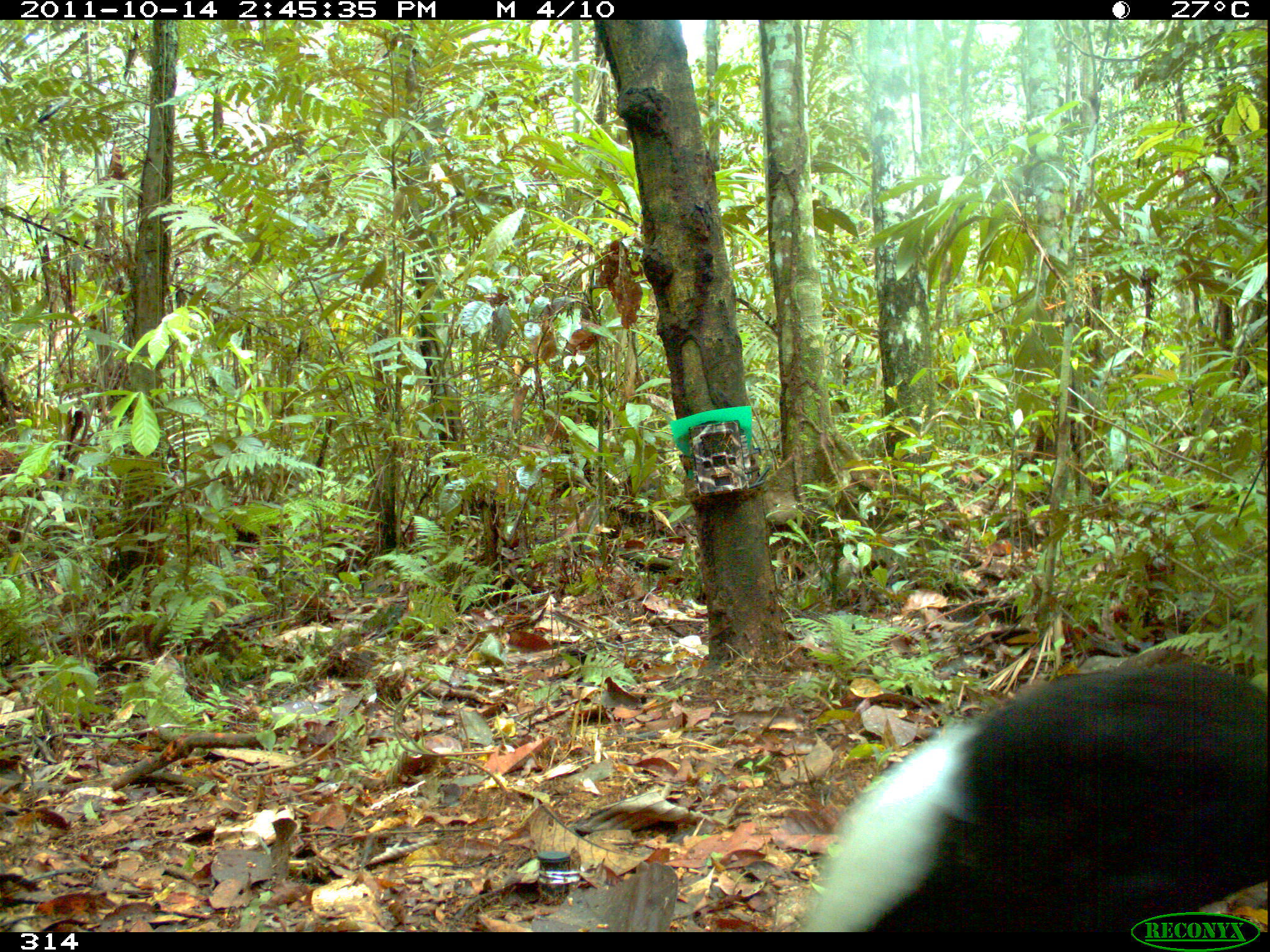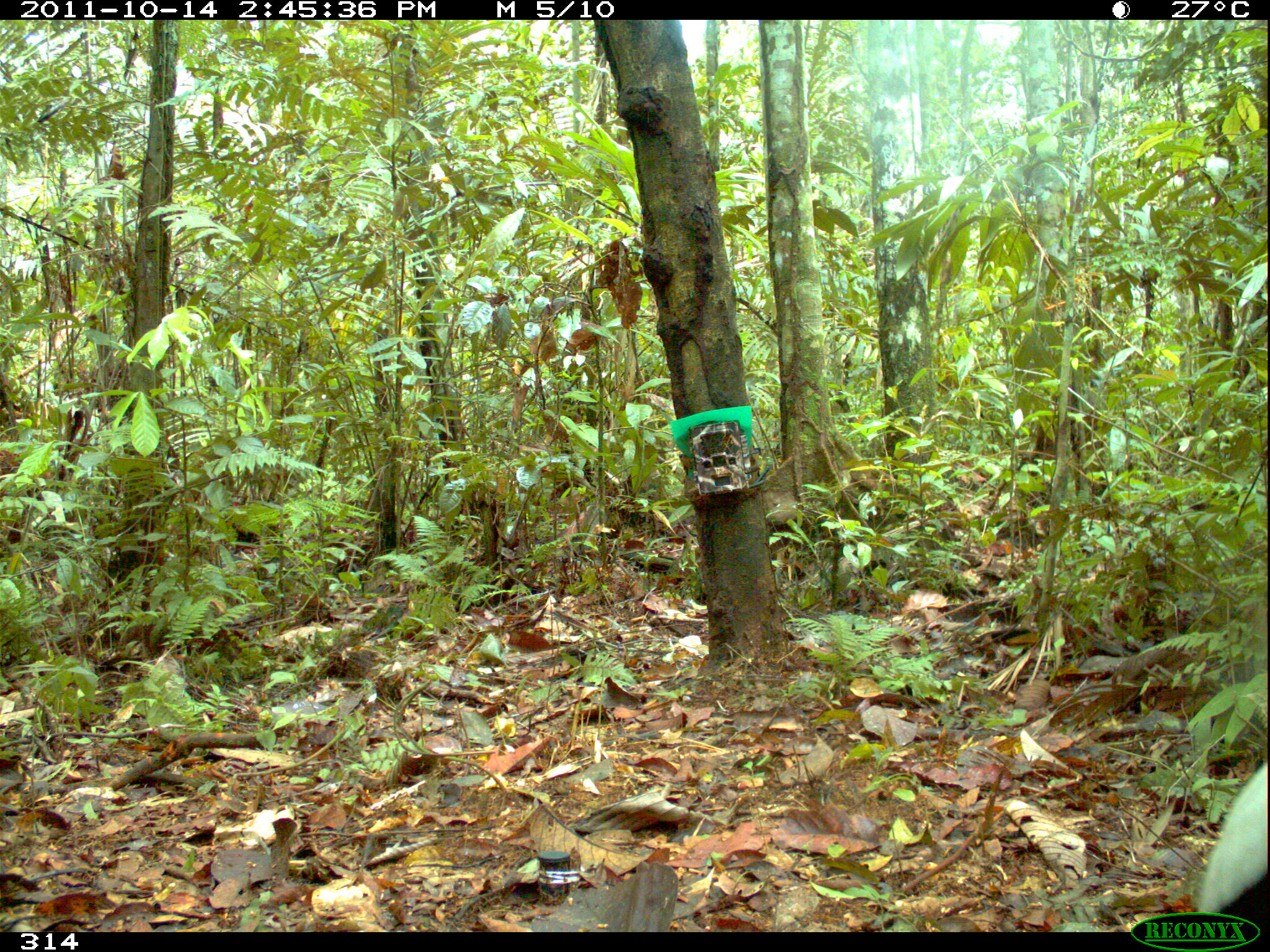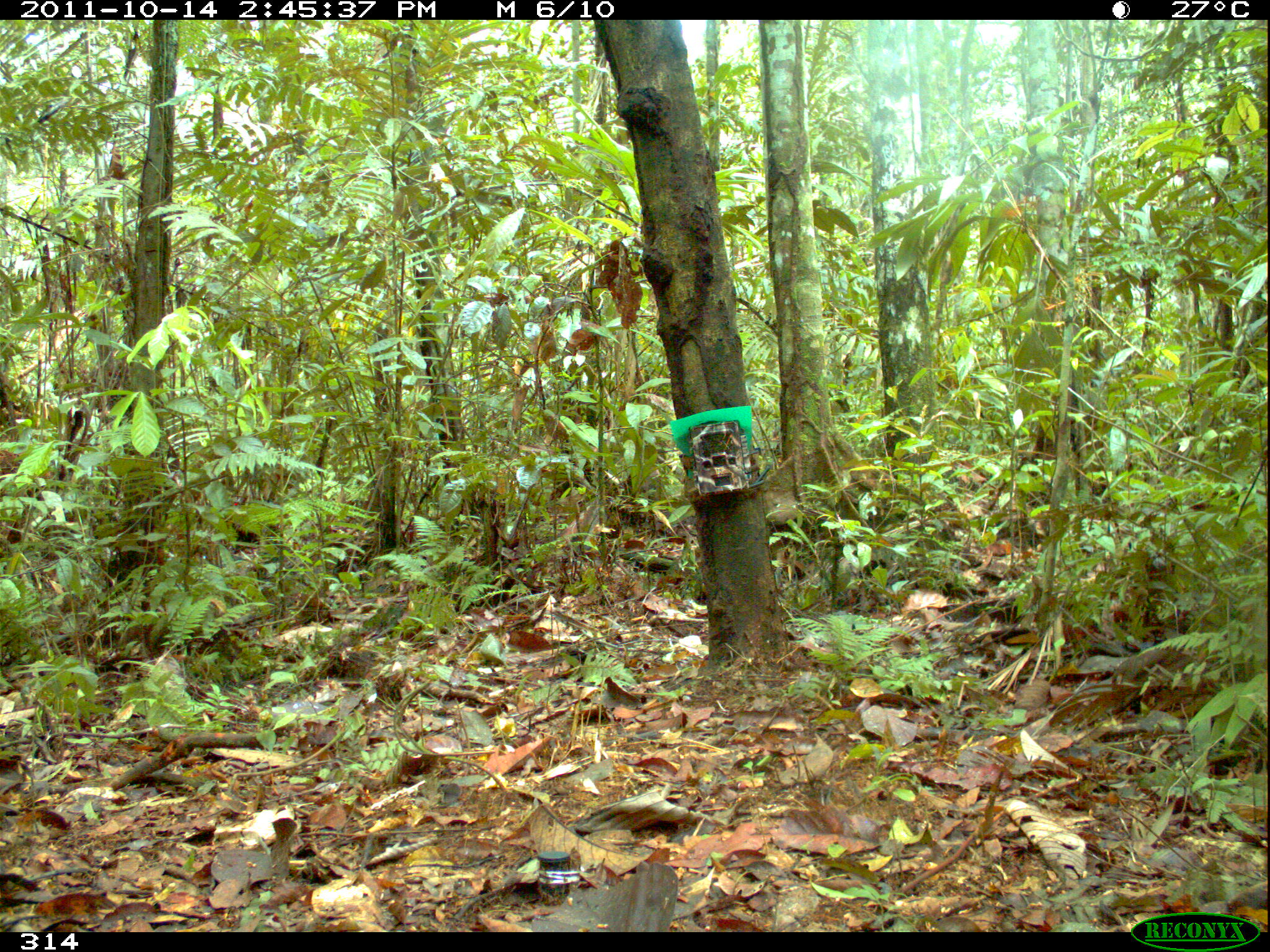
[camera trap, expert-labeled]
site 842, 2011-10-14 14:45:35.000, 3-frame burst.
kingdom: Animalia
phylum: Chordata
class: Aves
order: Gruiformes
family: Psophiidae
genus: Psophia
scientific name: Psophia leucoptera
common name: pale-winged trumpeter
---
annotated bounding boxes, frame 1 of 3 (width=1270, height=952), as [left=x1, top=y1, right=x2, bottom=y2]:
psophia leucoptera: [left=797, top=659, right=1270, bottom=932]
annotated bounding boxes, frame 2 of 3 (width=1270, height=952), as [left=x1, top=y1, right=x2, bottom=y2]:
psophia leucoptera: [left=1188, top=759, right=1270, bottom=940]